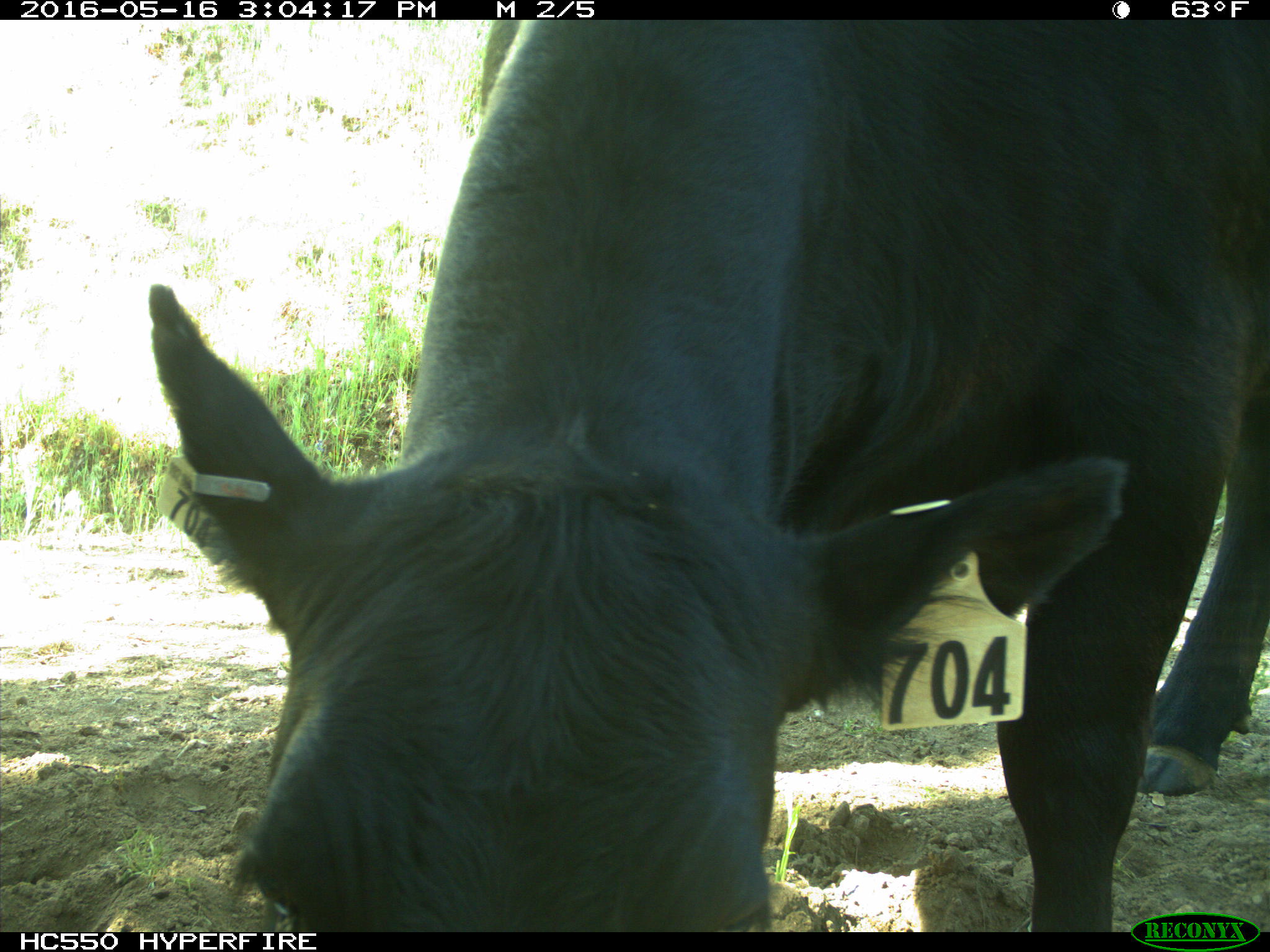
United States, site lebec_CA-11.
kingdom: Animalia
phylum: Chordata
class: Mammalia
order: Artiodactyla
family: Bovidae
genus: Bos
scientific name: Bos taurus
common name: domestic cow